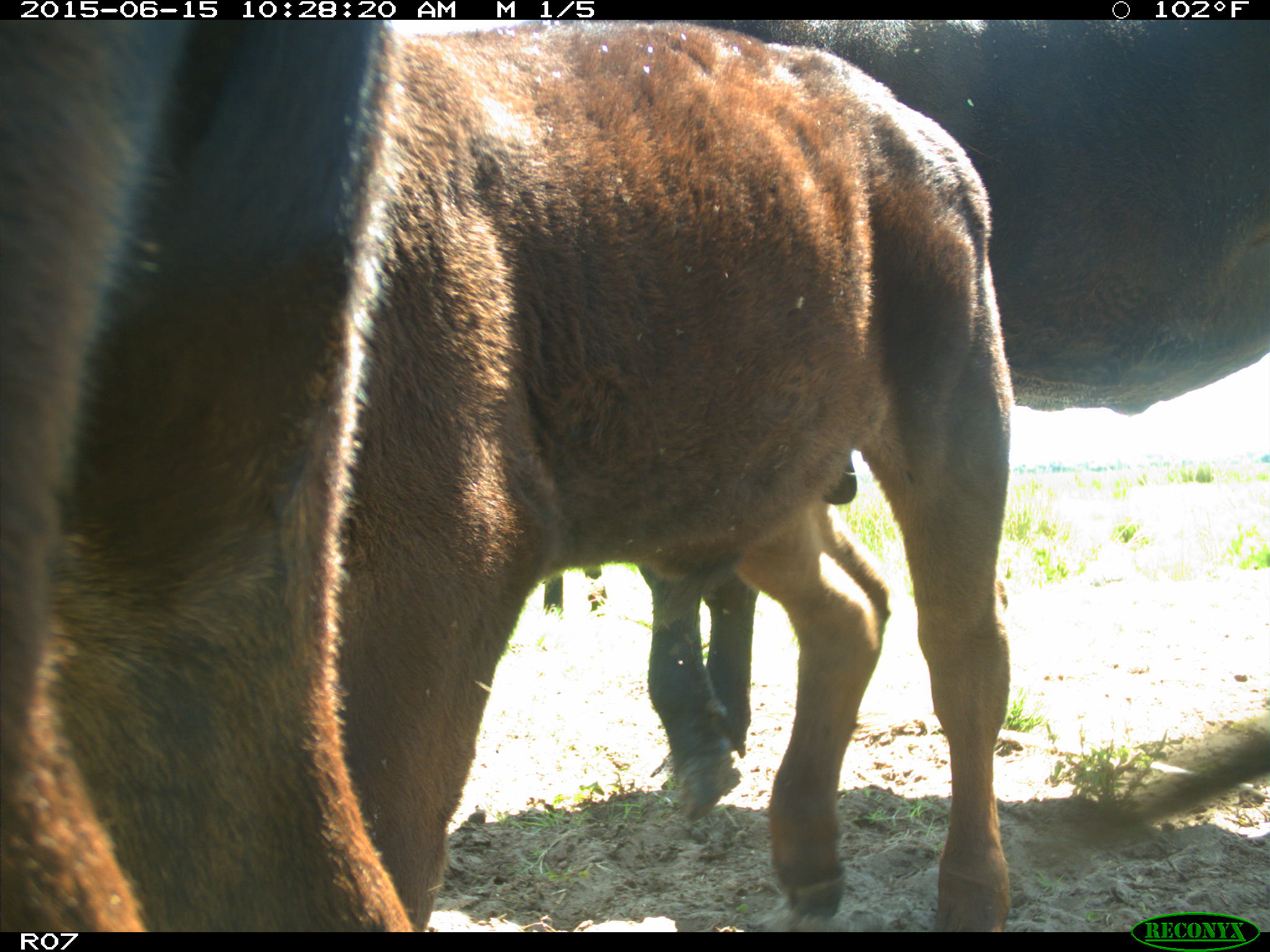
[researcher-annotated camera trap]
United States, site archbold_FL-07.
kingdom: Animalia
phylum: Chordata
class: Mammalia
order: Artiodactyla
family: Bovidae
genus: Bos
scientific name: Bos taurus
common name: domestic cow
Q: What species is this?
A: Bos taurus (domestic cow).